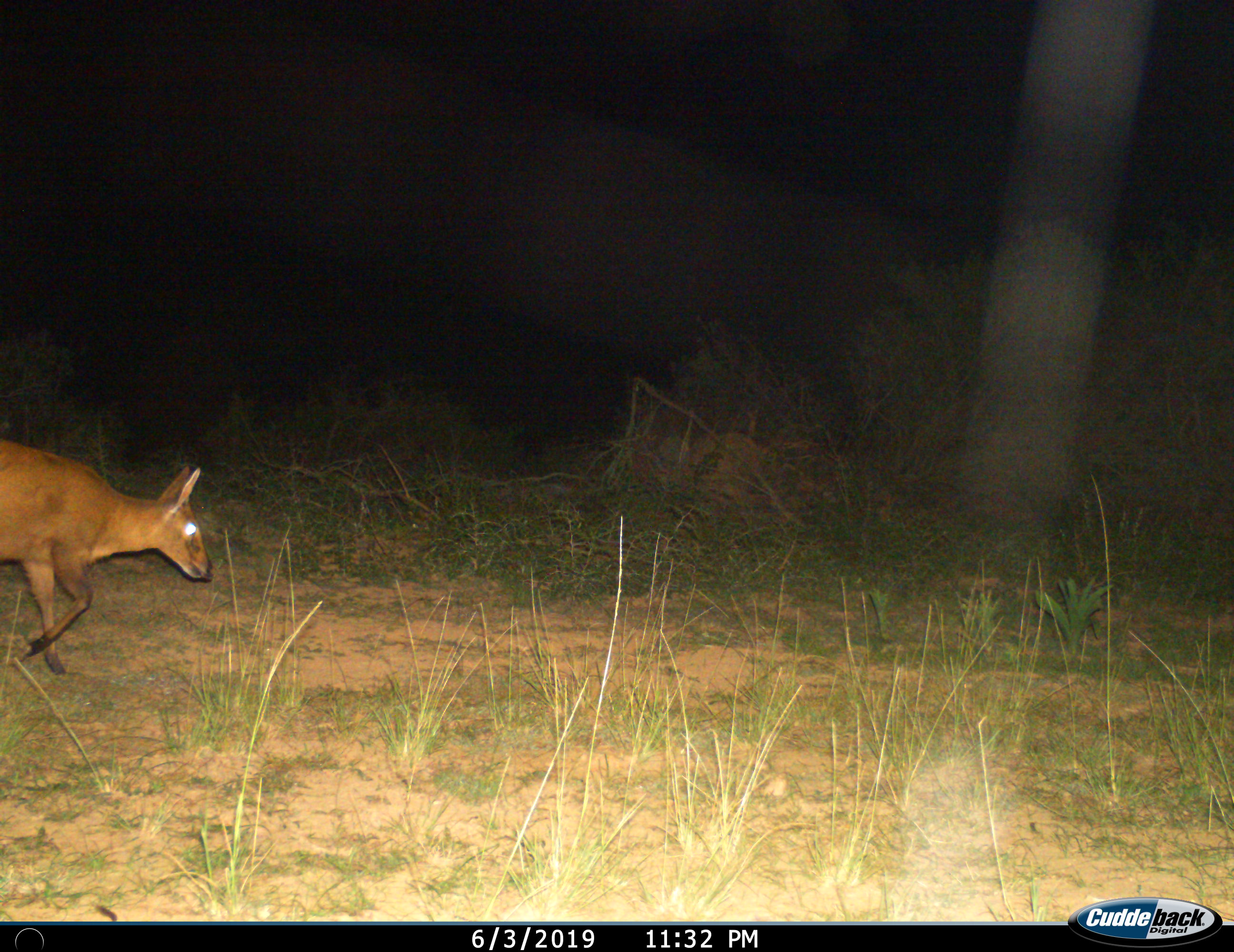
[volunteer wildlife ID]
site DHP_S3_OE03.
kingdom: Animalia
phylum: Chordata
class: Mammalia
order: Artiodactyla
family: Bovidae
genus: Sylvicapra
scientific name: Sylvicapra grimmia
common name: common duiker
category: duikercommongrey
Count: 1.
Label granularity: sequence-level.